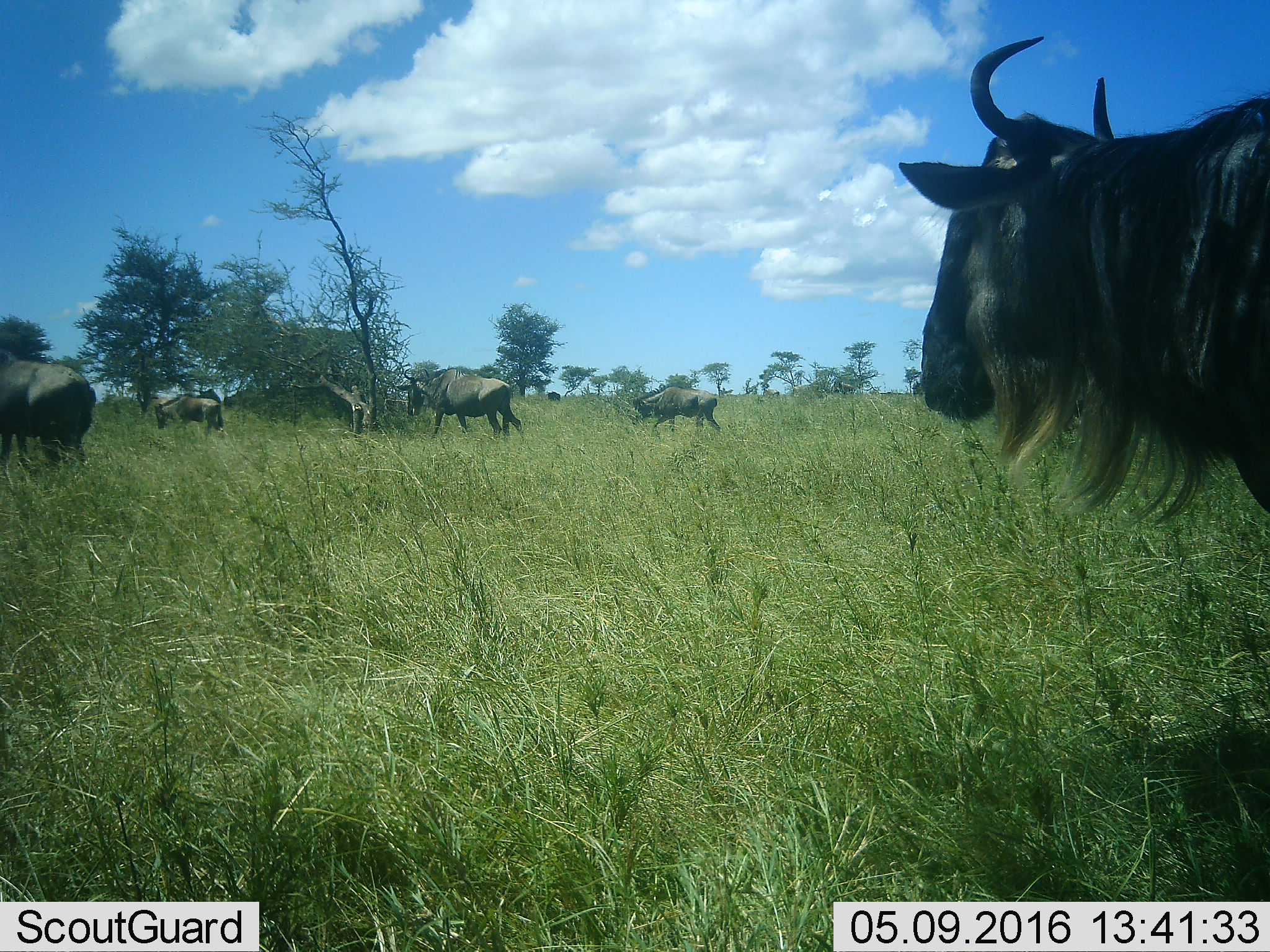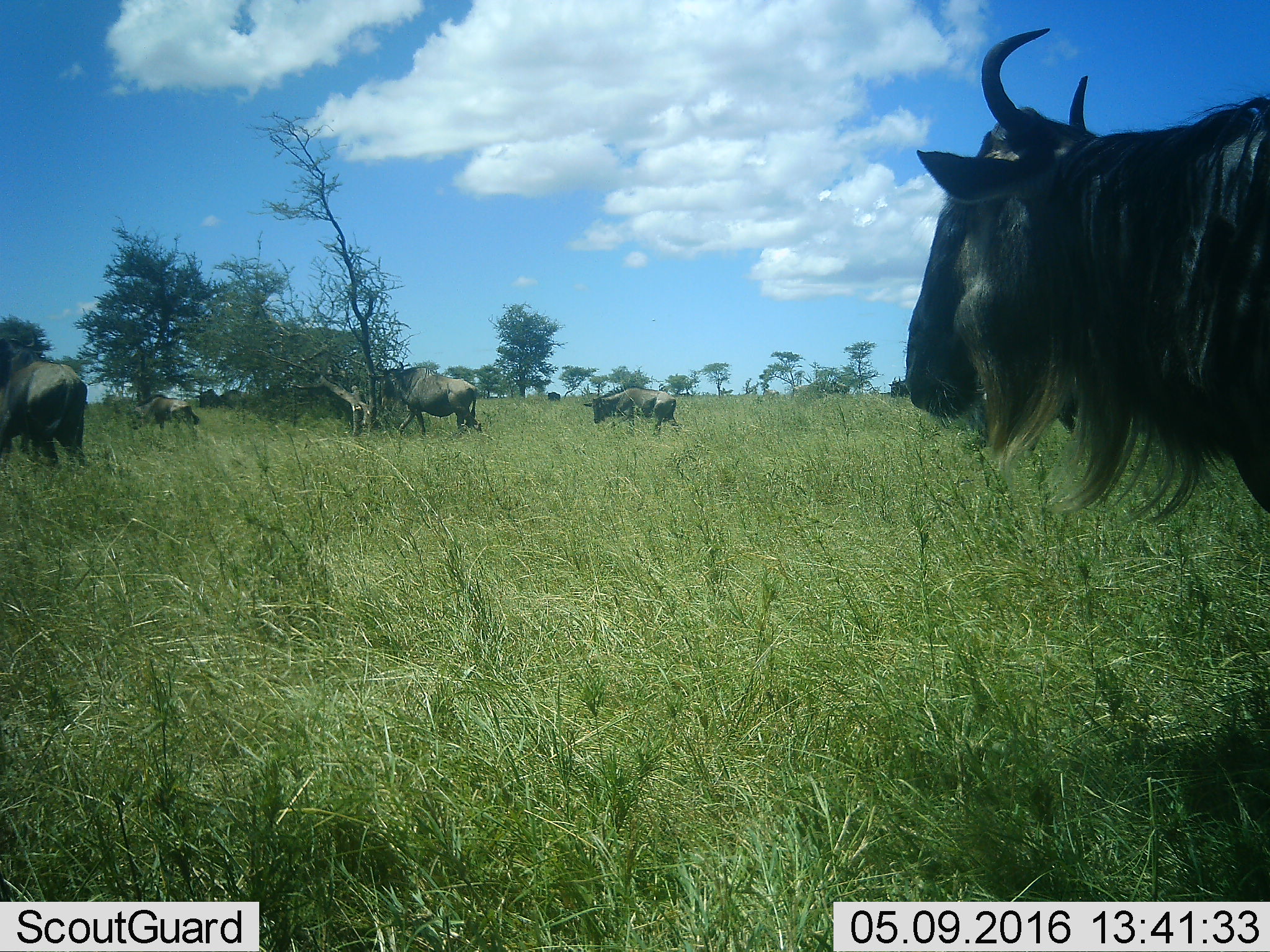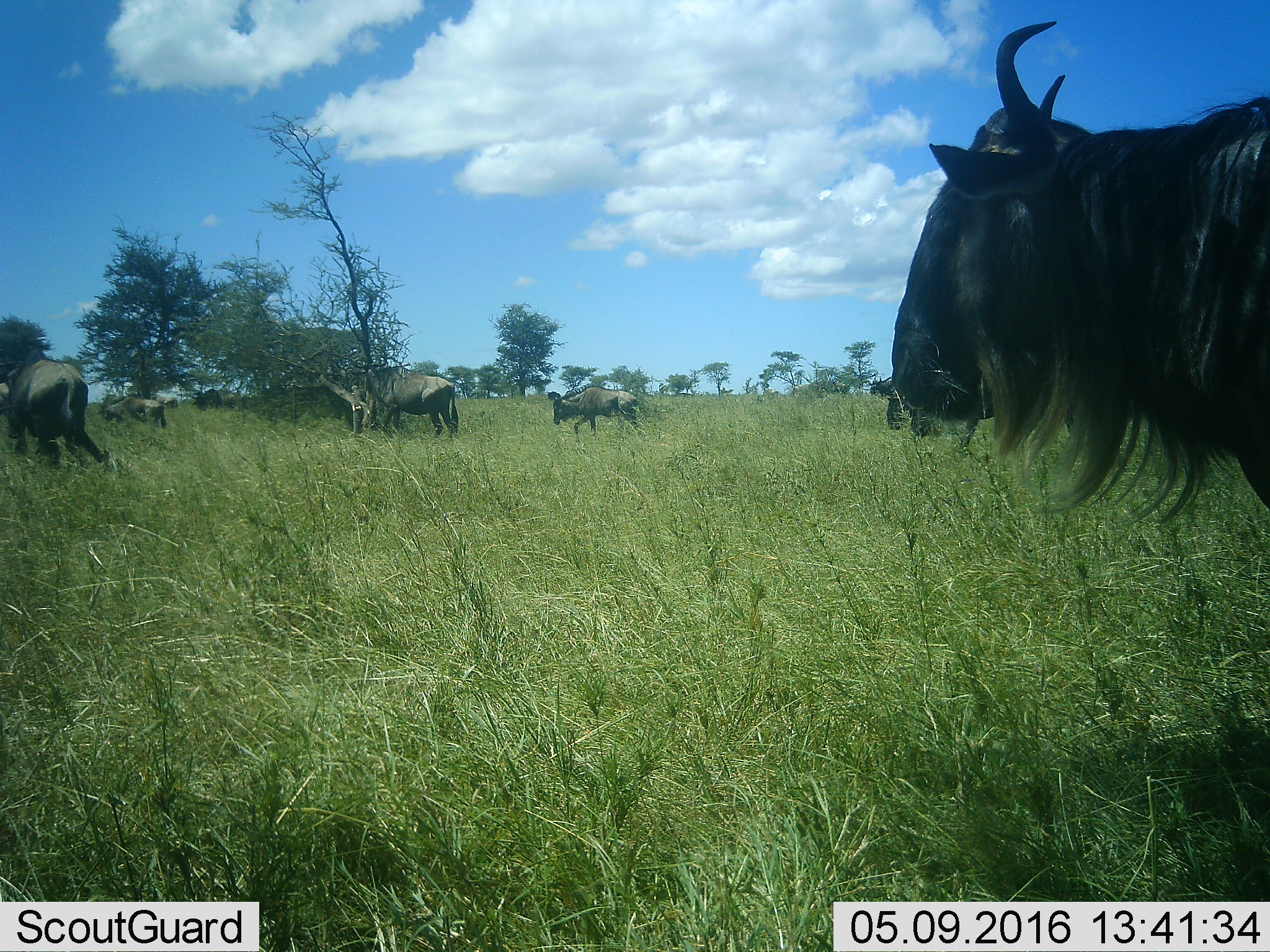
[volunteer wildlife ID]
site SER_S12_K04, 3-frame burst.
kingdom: Animalia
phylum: Chordata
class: Mammalia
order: Artiodactyla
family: Bovidae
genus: Connochaetes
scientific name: Connochaetes taurinus taurinus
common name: blue wildebeest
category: wildebeestblue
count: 6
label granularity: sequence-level